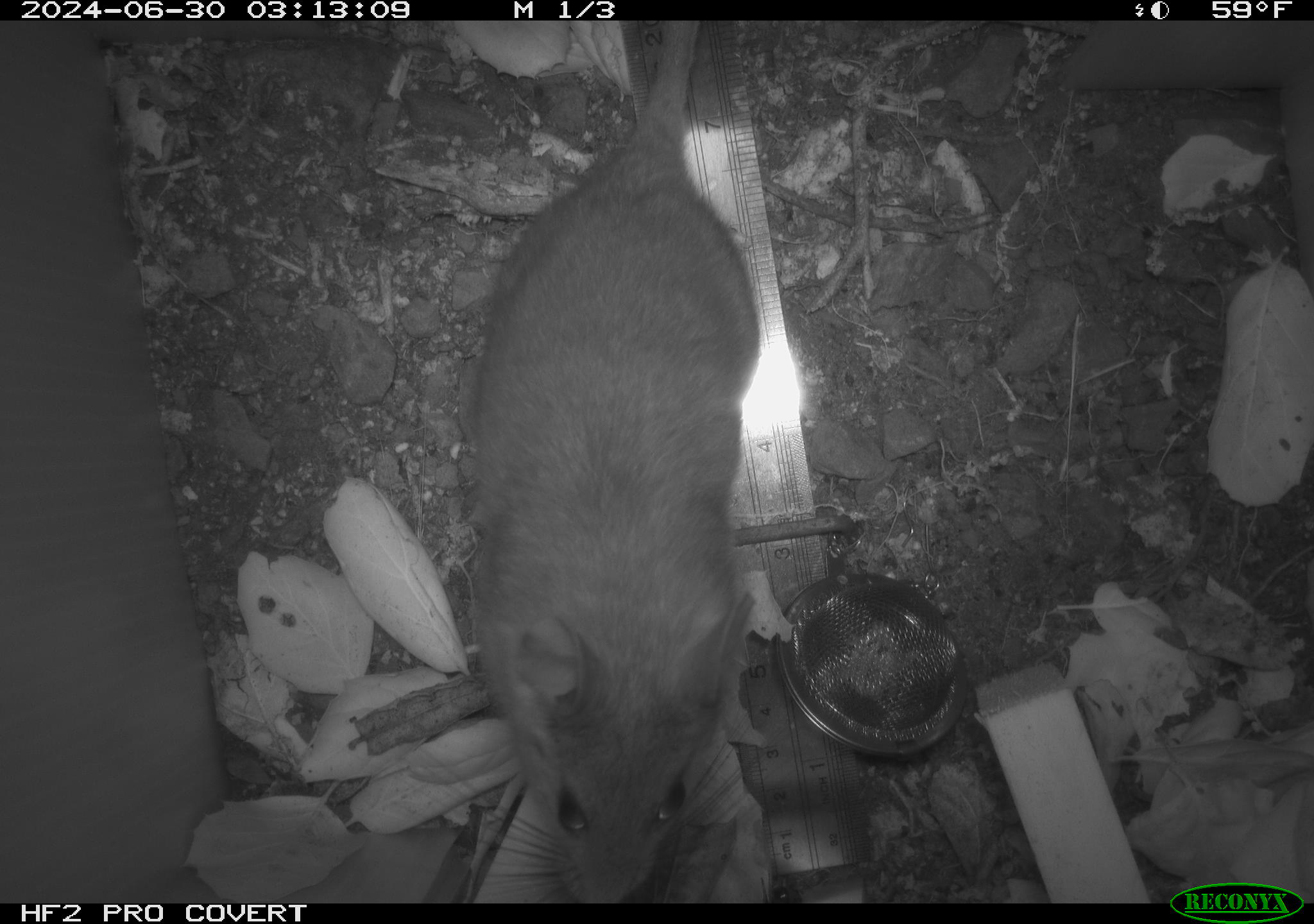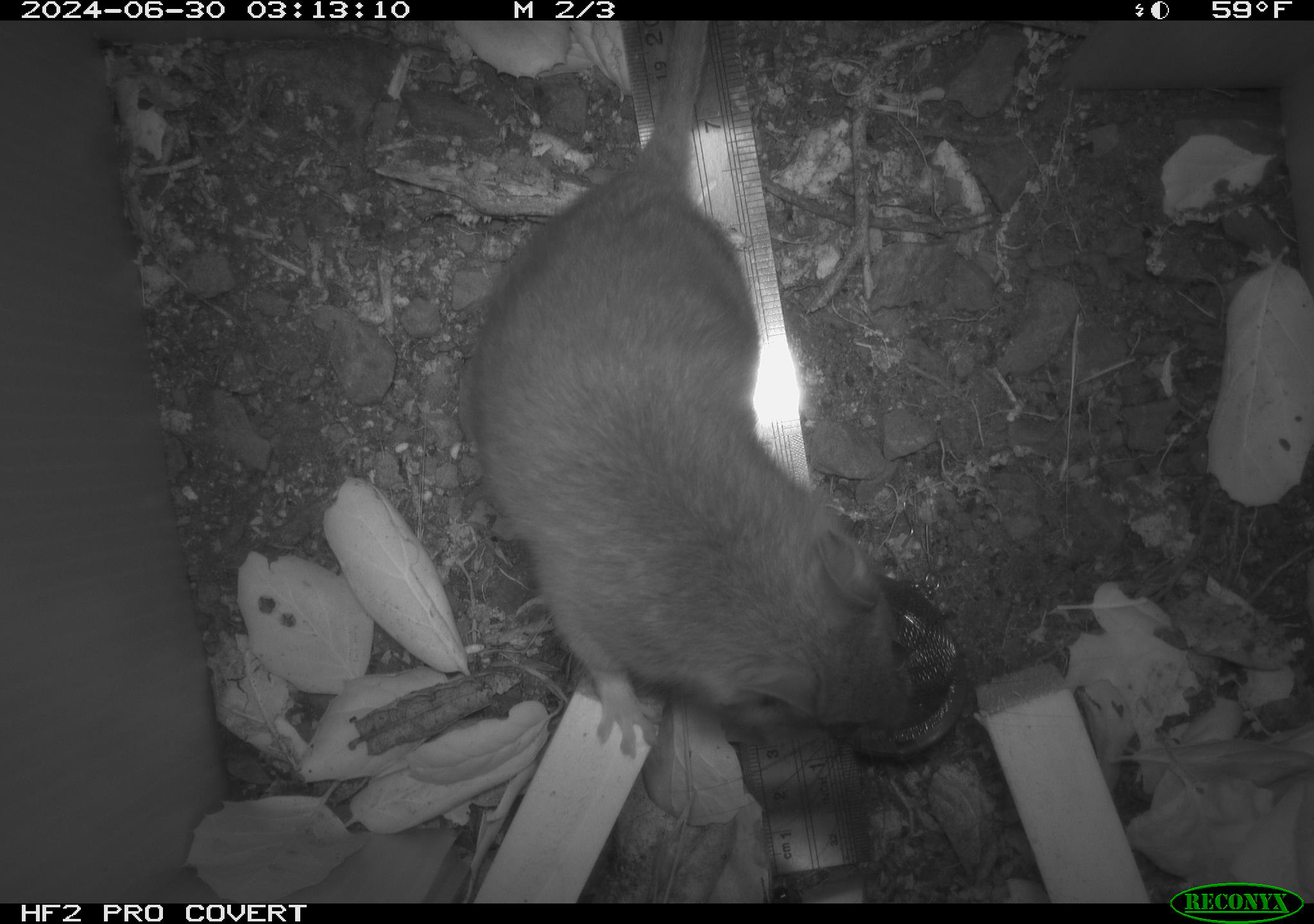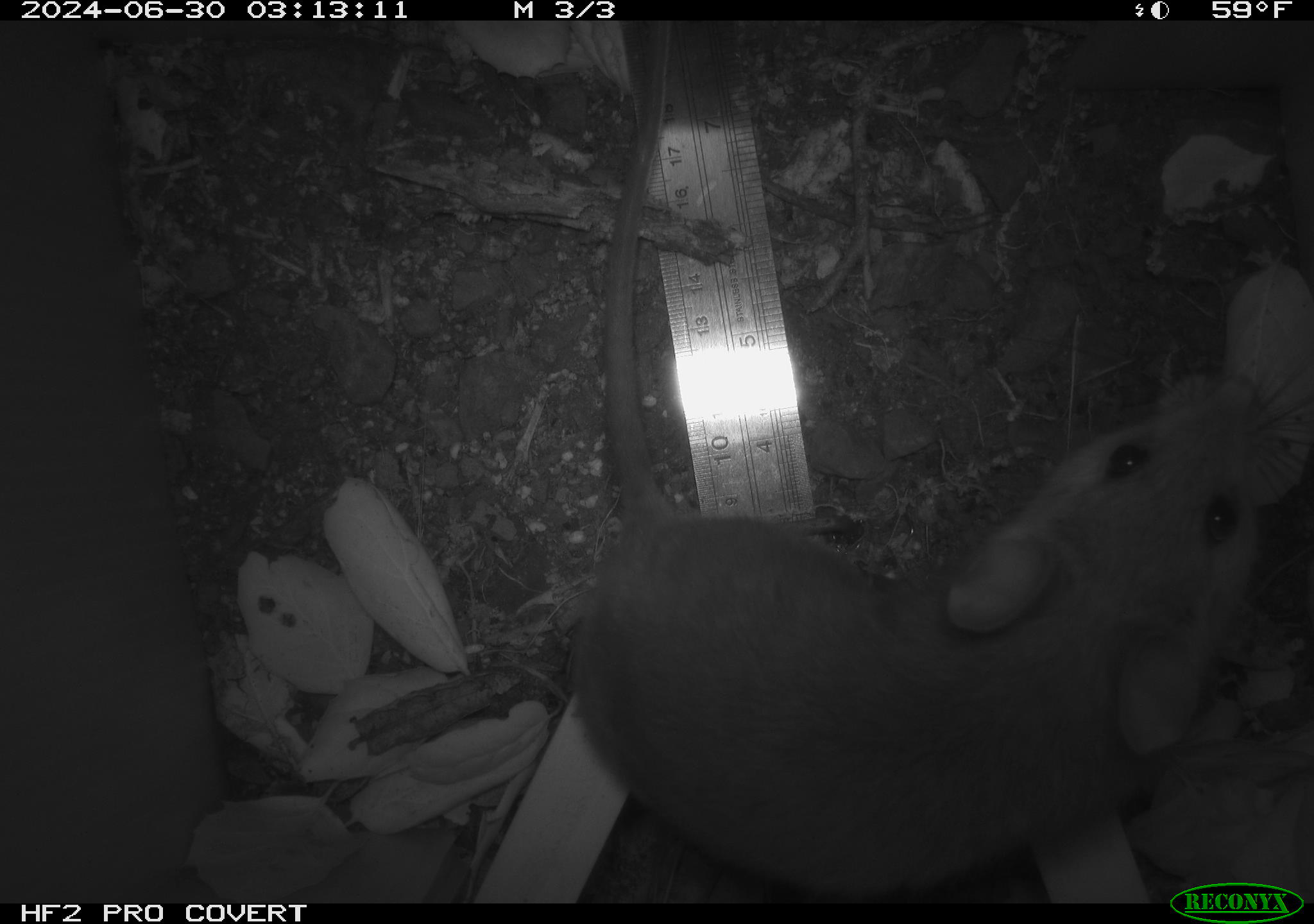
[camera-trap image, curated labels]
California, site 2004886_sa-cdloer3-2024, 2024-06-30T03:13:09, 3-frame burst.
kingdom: Animalia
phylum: Chordata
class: Mammalia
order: Rodentia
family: Cricetidae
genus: Neotoma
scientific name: Neotoma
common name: pack rat or woodrat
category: neotoma species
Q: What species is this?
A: Neotoma species (pack rat or woodrat) (Neotoma).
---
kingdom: Animalia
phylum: Chordata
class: Mammalia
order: Rodentia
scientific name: Rodentia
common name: rodent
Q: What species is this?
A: Rodent (Rodentia).